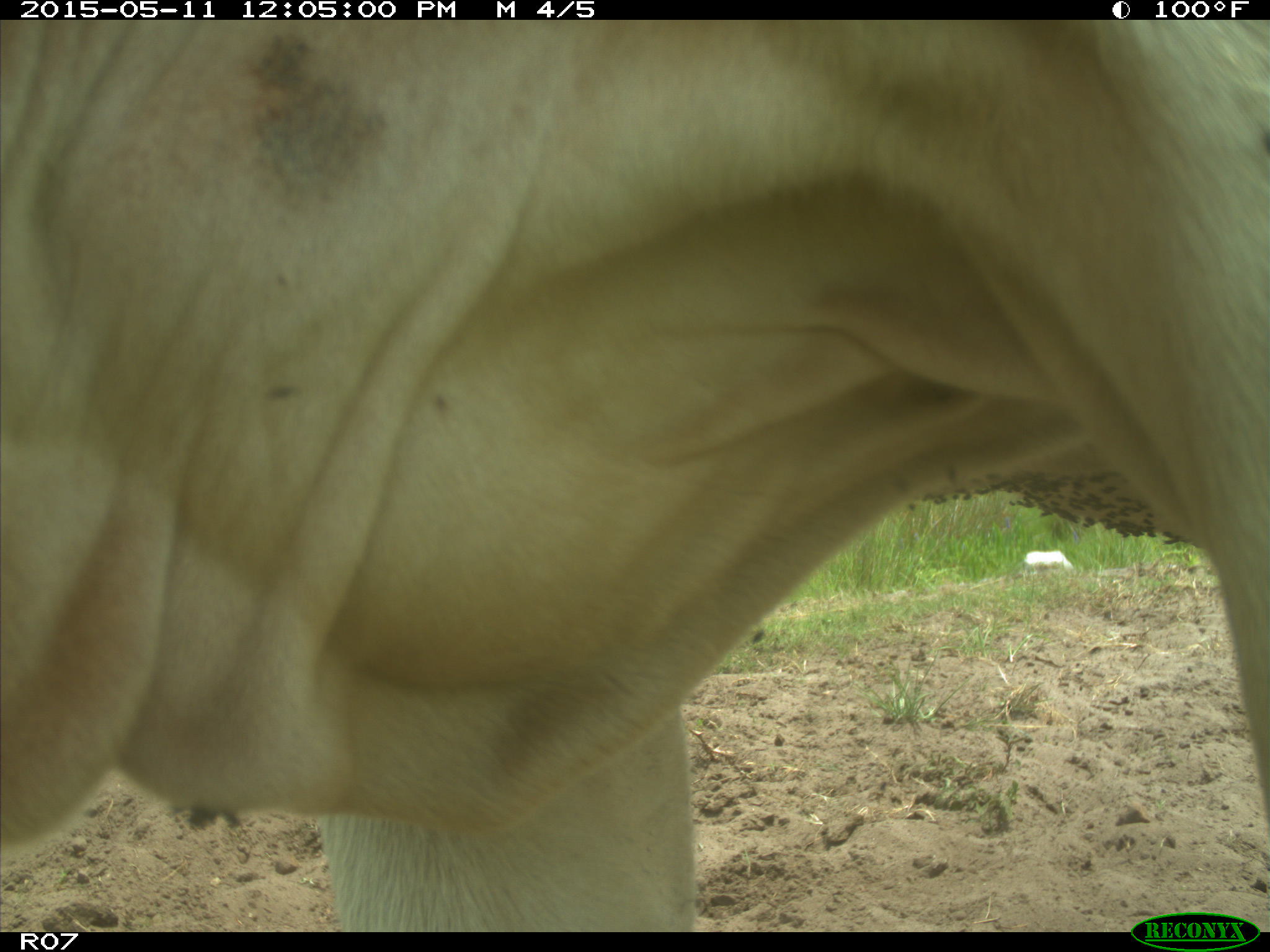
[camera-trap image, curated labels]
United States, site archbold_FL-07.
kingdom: Animalia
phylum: Chordata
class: Mammalia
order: Artiodactyla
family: Bovidae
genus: Bos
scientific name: Bos taurus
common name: domestic cow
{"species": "Bos taurus (domestic cow)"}